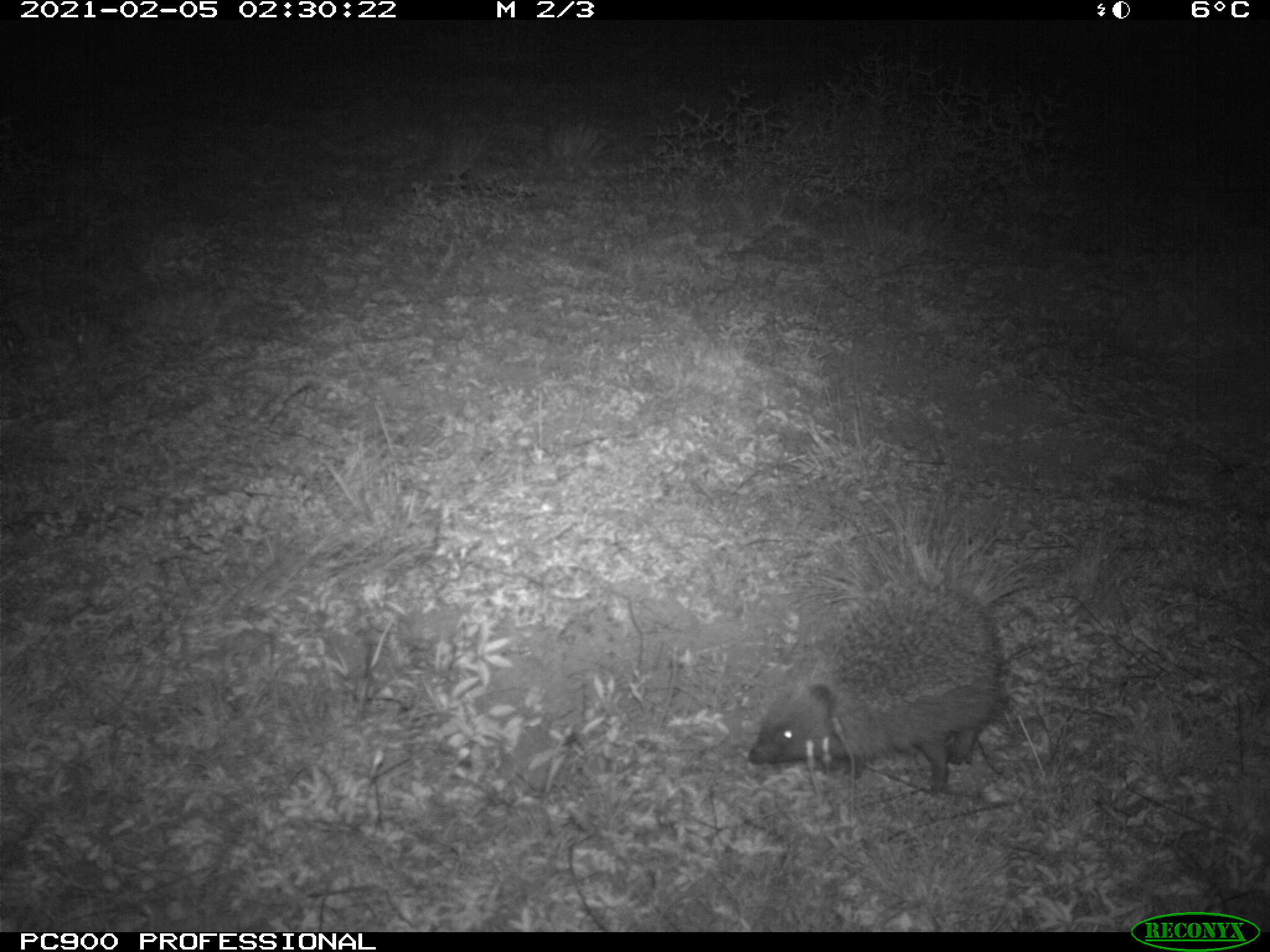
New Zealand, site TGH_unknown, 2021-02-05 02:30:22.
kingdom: Animalia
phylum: Chordata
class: Mammalia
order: Eulipotyphla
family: Erinaceidae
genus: Erinaceus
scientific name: Erinaceus europaeus europaeus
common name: european hedgehog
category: hedgehog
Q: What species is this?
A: Hedgehog (european hedgehog) (Erinaceus europaeus europaeus).